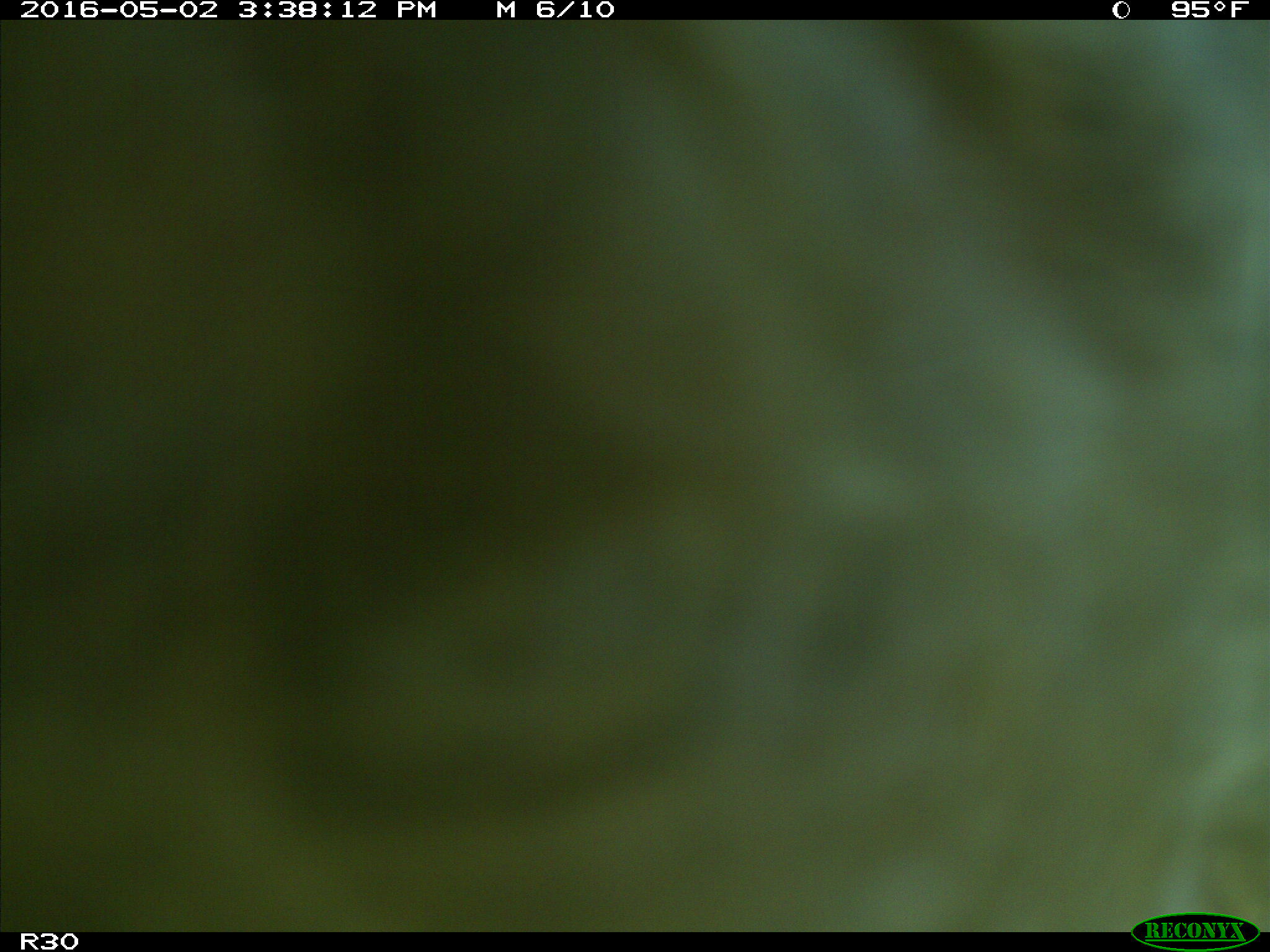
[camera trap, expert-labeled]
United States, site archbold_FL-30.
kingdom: Animalia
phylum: Chordata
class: Mammalia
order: Artiodactyla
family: Bovidae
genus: Bos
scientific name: Bos taurus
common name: domestic cow